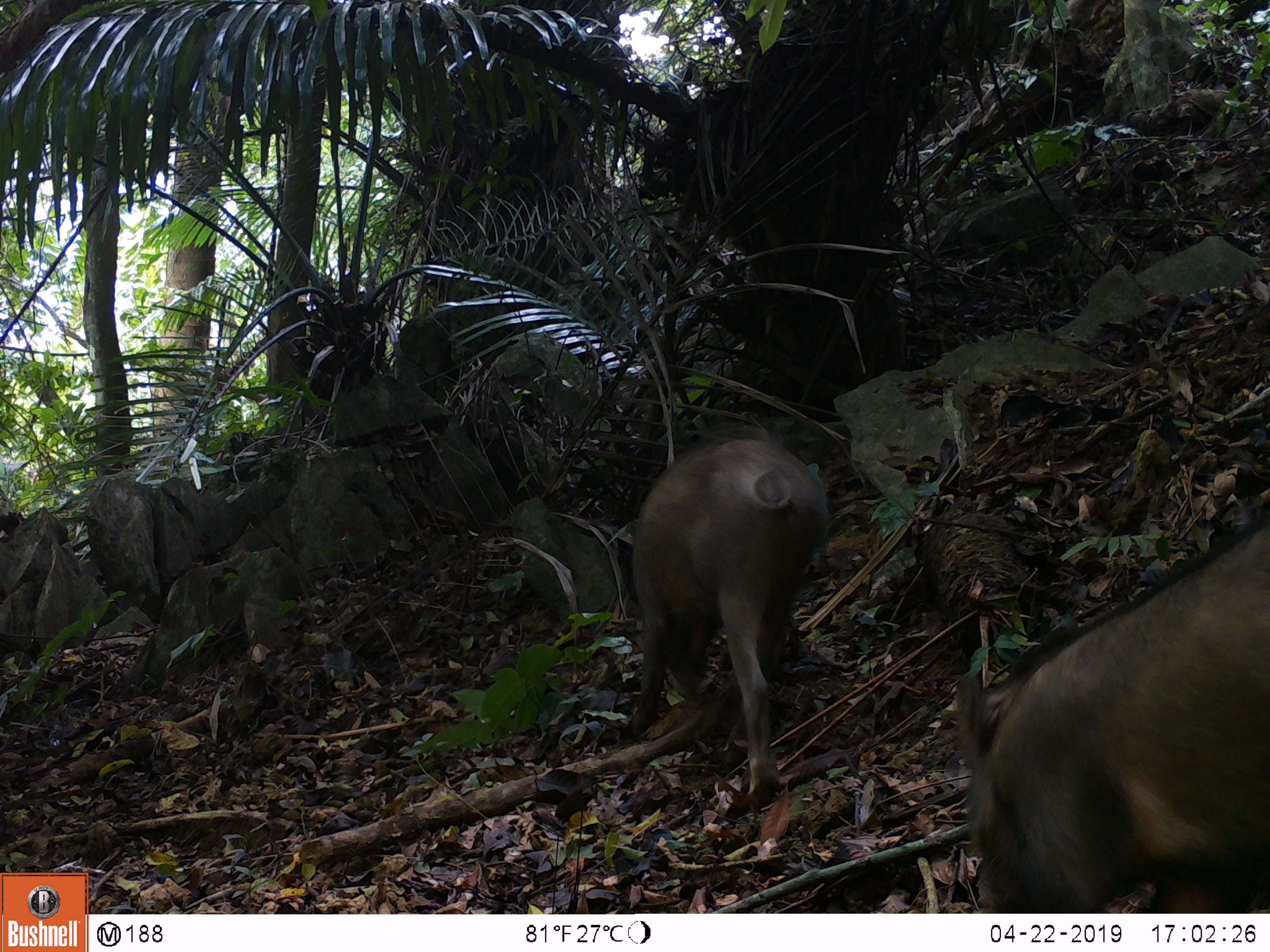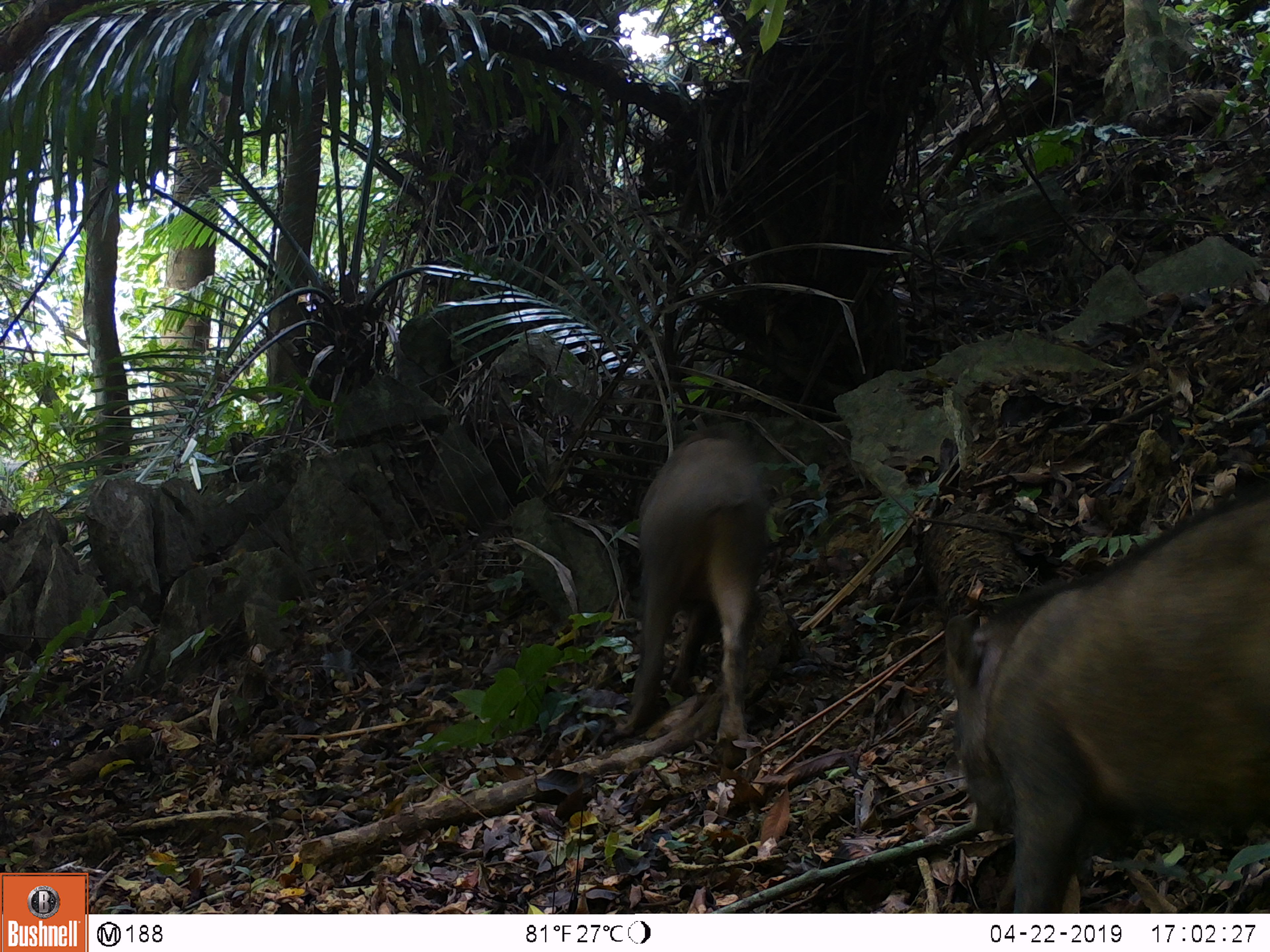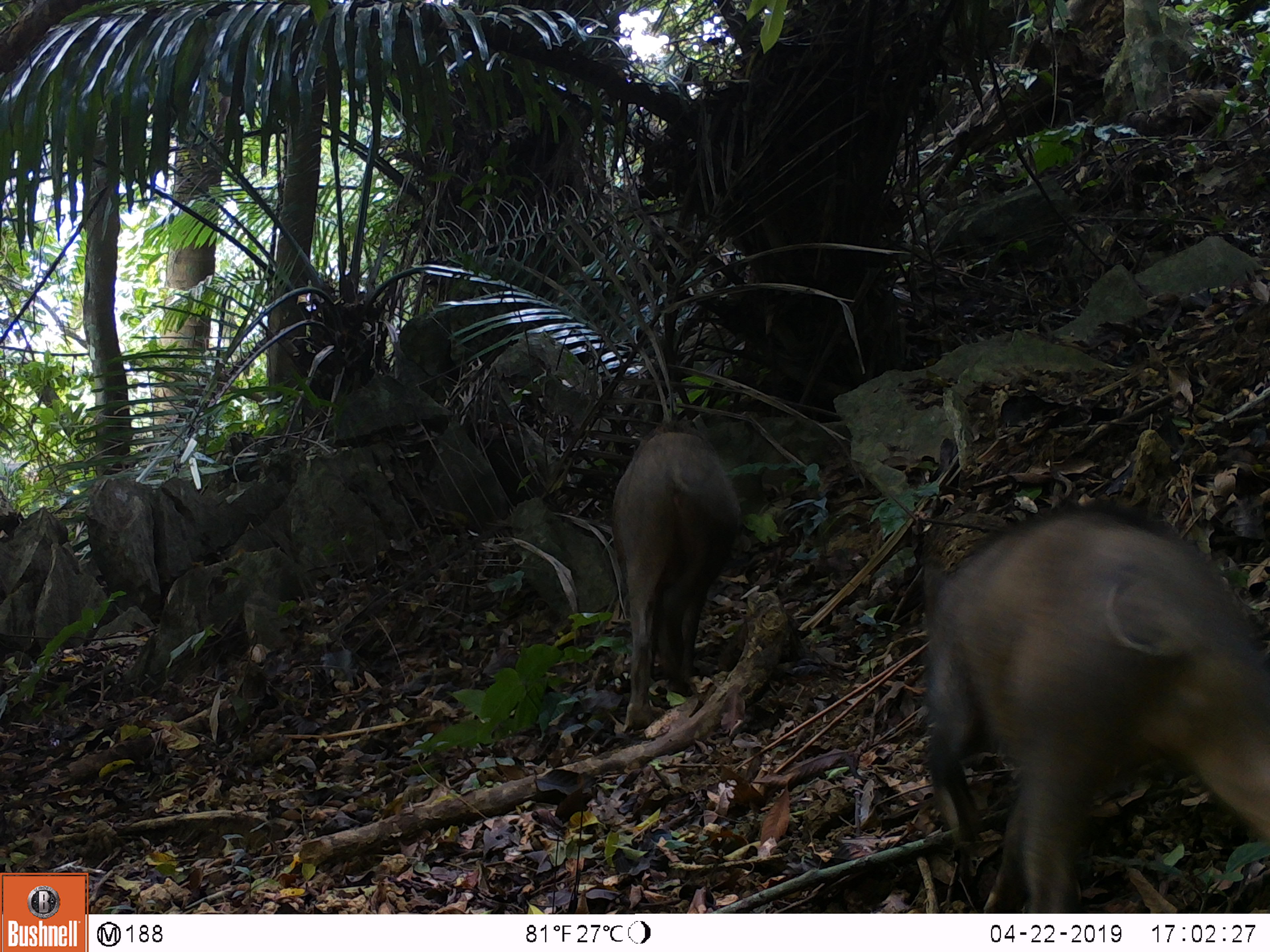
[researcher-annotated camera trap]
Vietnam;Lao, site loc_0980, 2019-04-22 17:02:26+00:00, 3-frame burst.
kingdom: Animalia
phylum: Chordata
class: Mammalia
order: Artiodactyla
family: Suidae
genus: Sus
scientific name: Sus scrofa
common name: eurasian wild pig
Eurasian wild pig (Sus scrofa). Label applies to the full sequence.